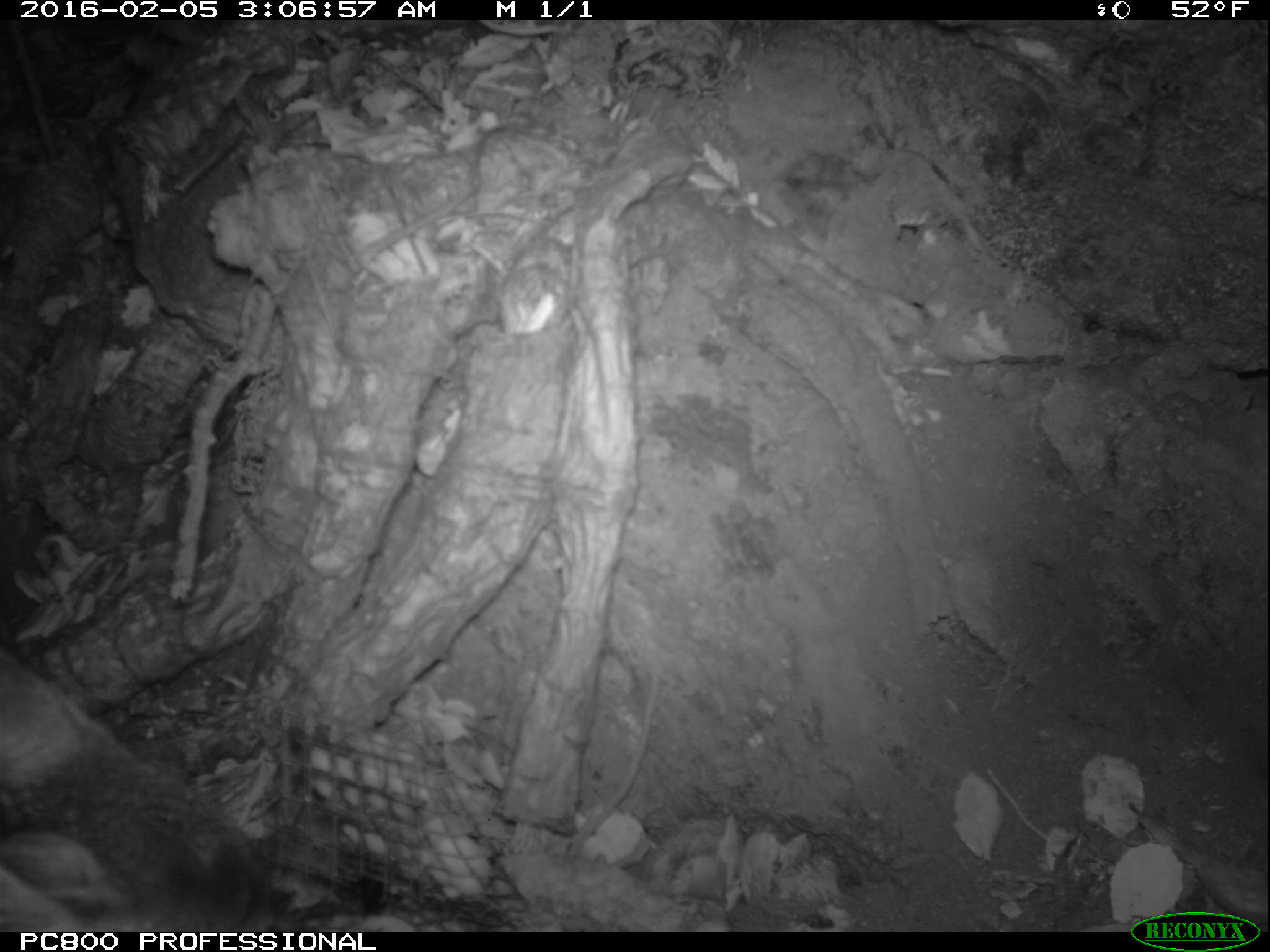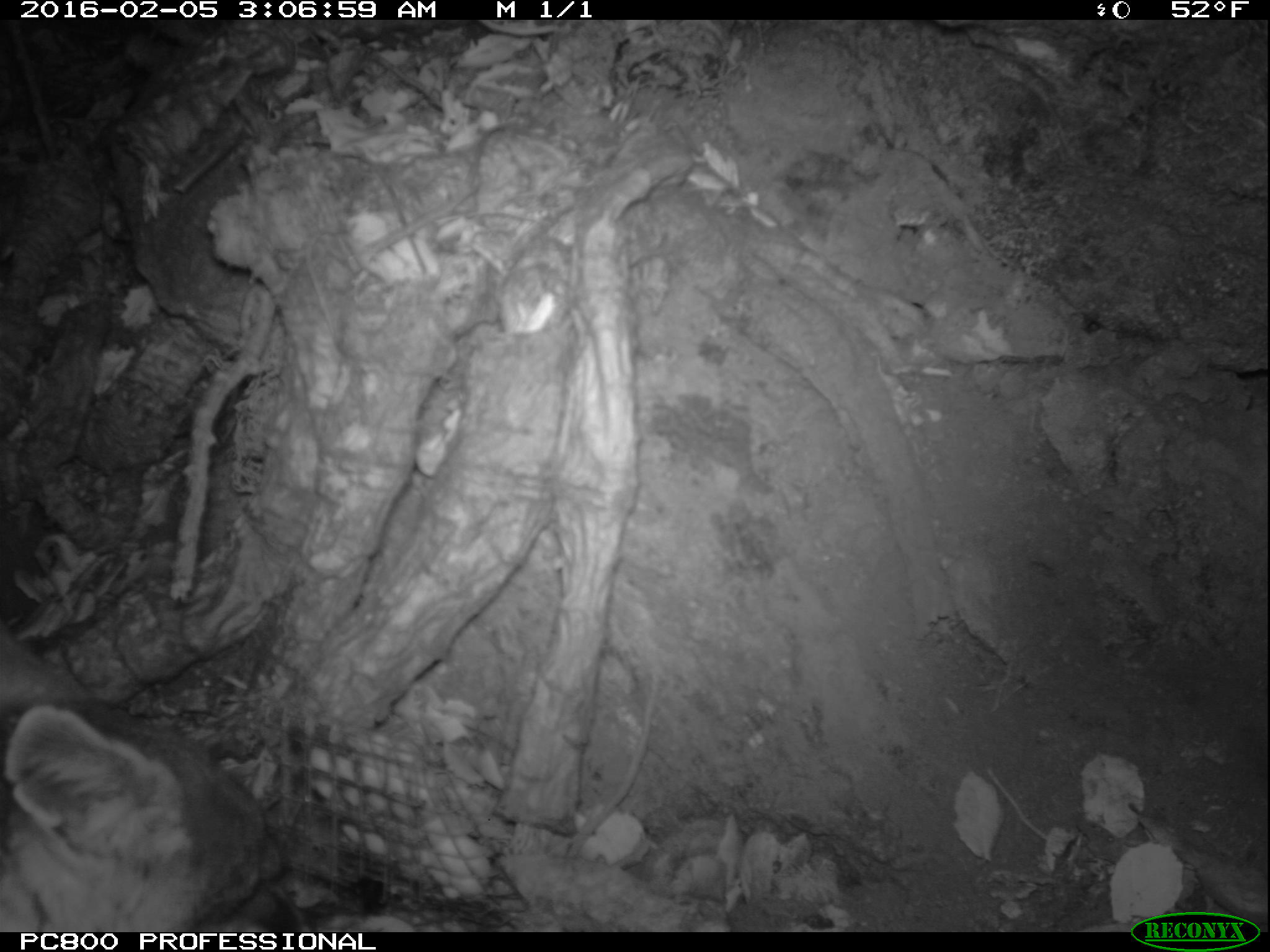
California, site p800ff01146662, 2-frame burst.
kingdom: Animalia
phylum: Chordata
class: Mammalia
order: Carnivora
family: Canidae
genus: Urocyon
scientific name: Urocyon littoralis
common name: island fox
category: fox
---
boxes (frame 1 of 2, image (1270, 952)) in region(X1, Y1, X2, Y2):
fox: region(0, 646, 277, 932)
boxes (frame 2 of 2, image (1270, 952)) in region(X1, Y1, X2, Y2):
fox: region(0, 637, 316, 932)